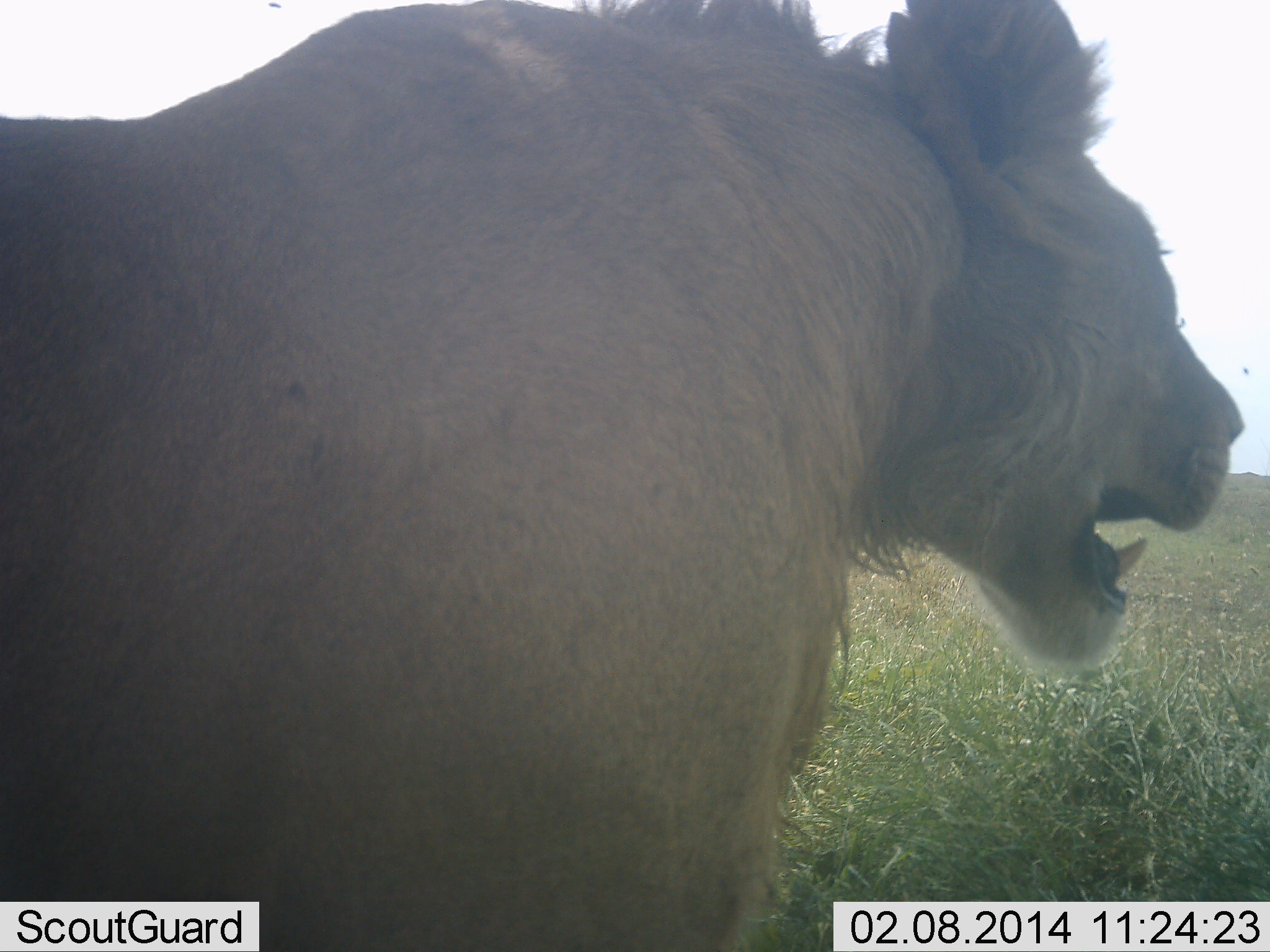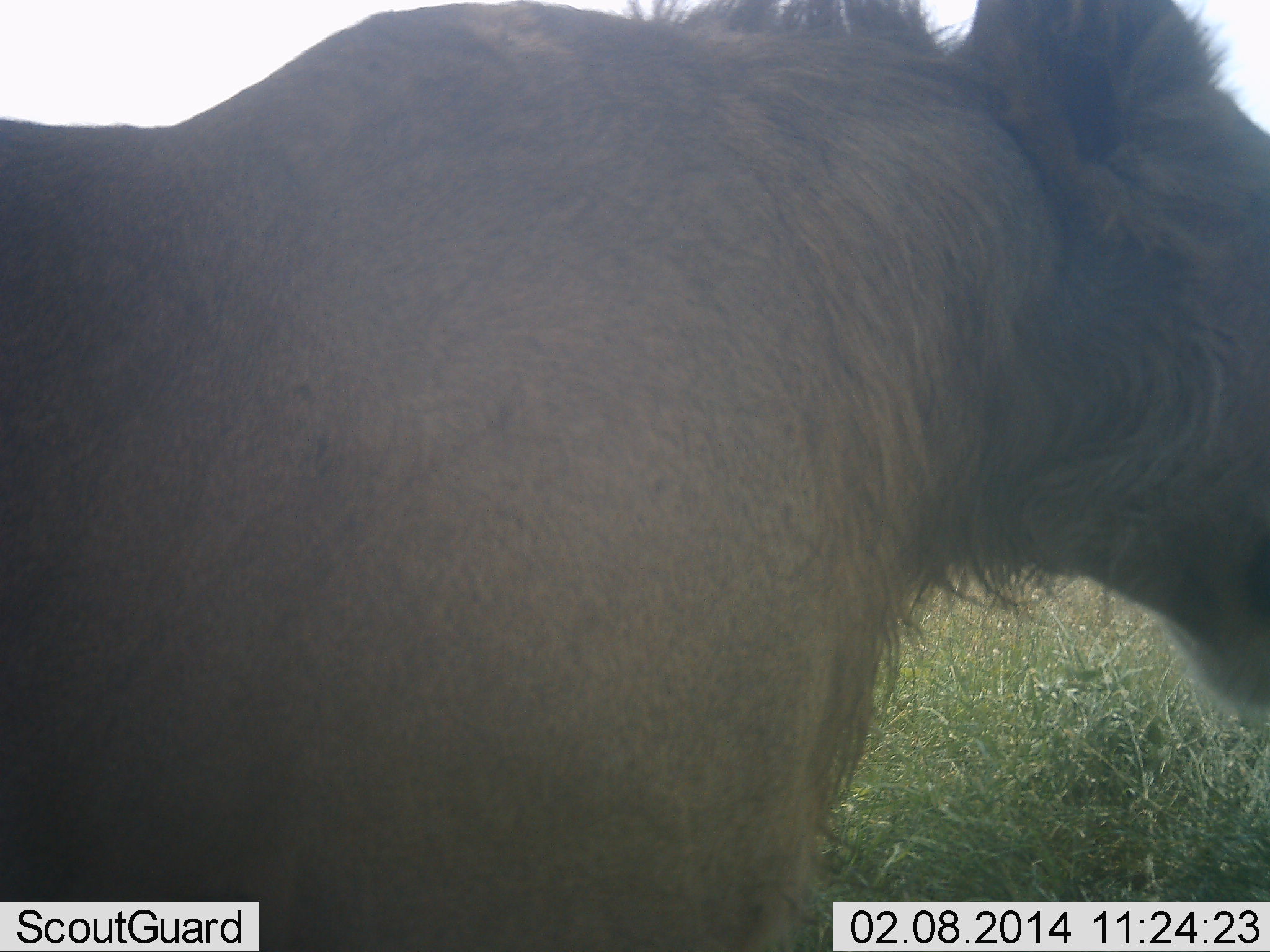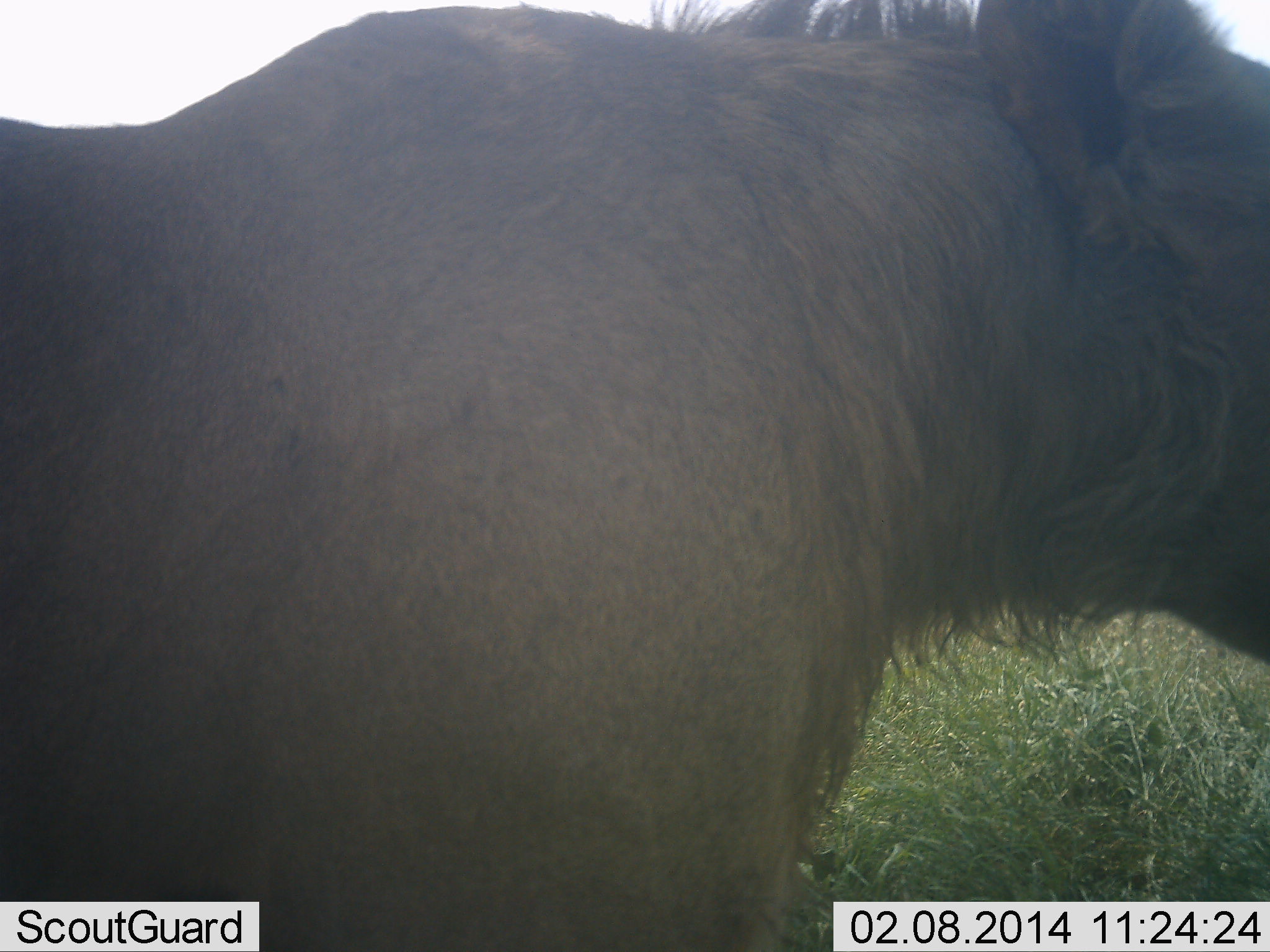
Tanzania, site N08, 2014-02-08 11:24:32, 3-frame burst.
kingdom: Animalia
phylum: Chordata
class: Mammalia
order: Carnivora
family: Felidae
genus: Panthera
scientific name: Panthera leo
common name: lion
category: lionmale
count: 1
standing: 70%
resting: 30%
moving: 10%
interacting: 0%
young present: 0%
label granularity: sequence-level